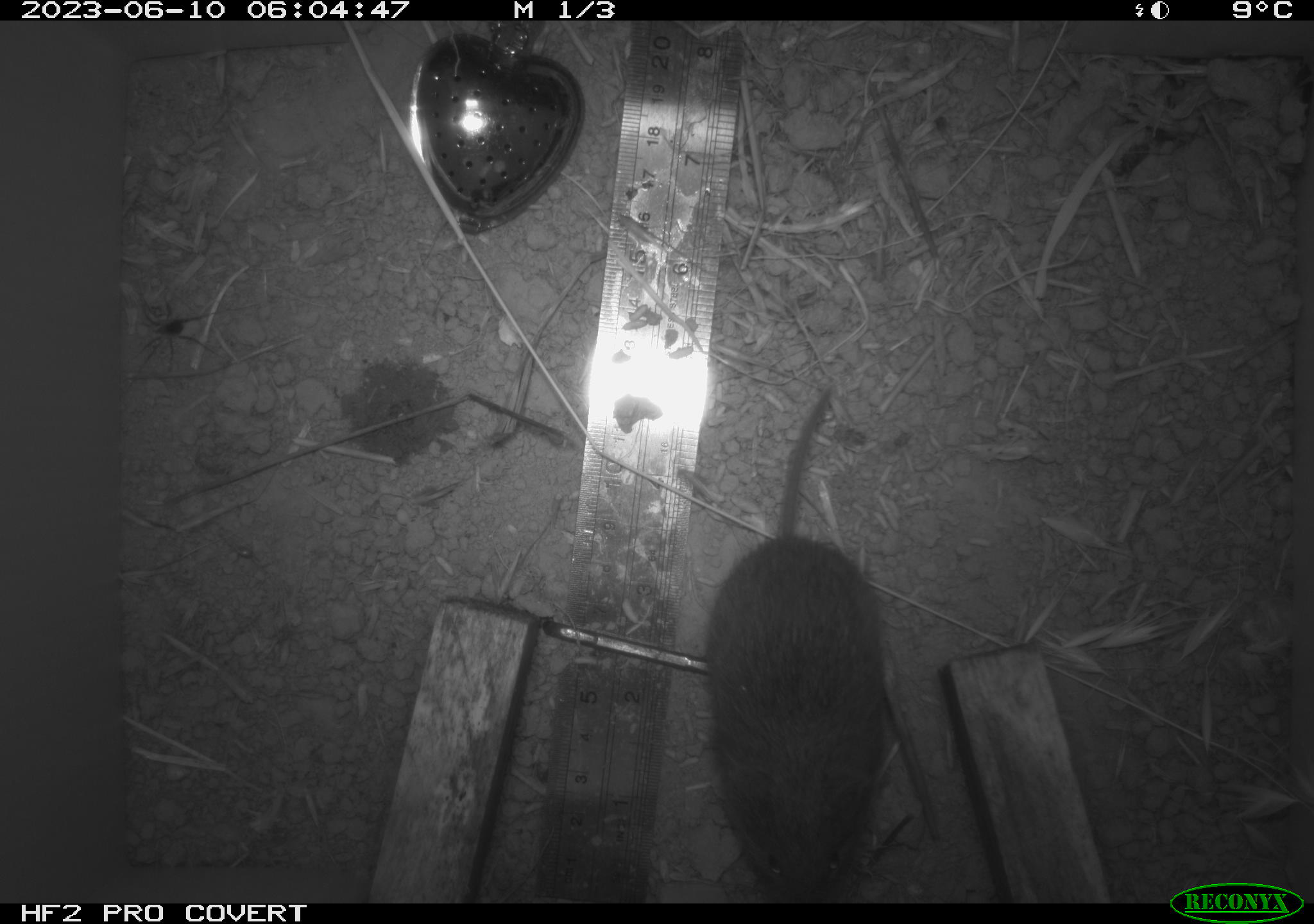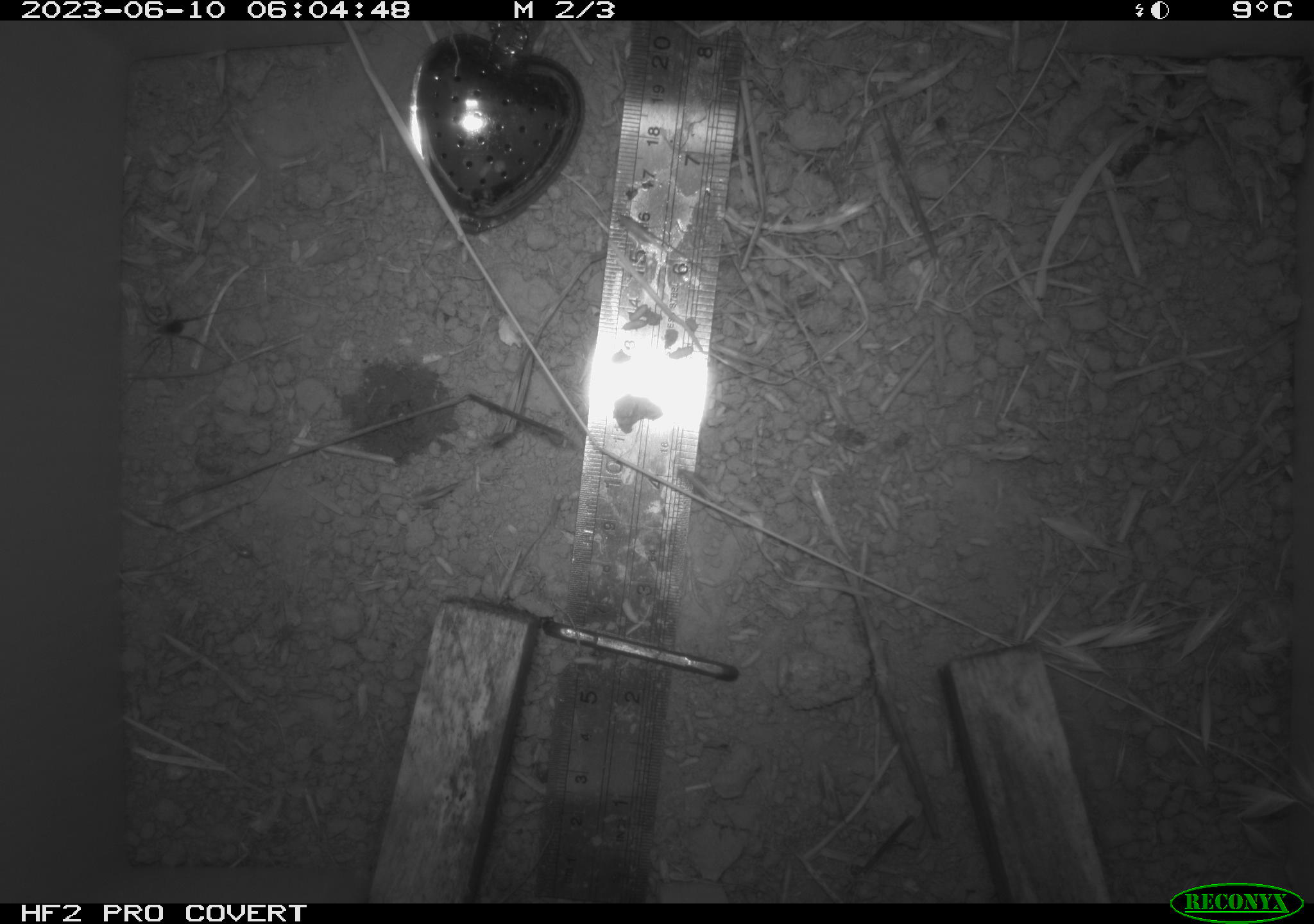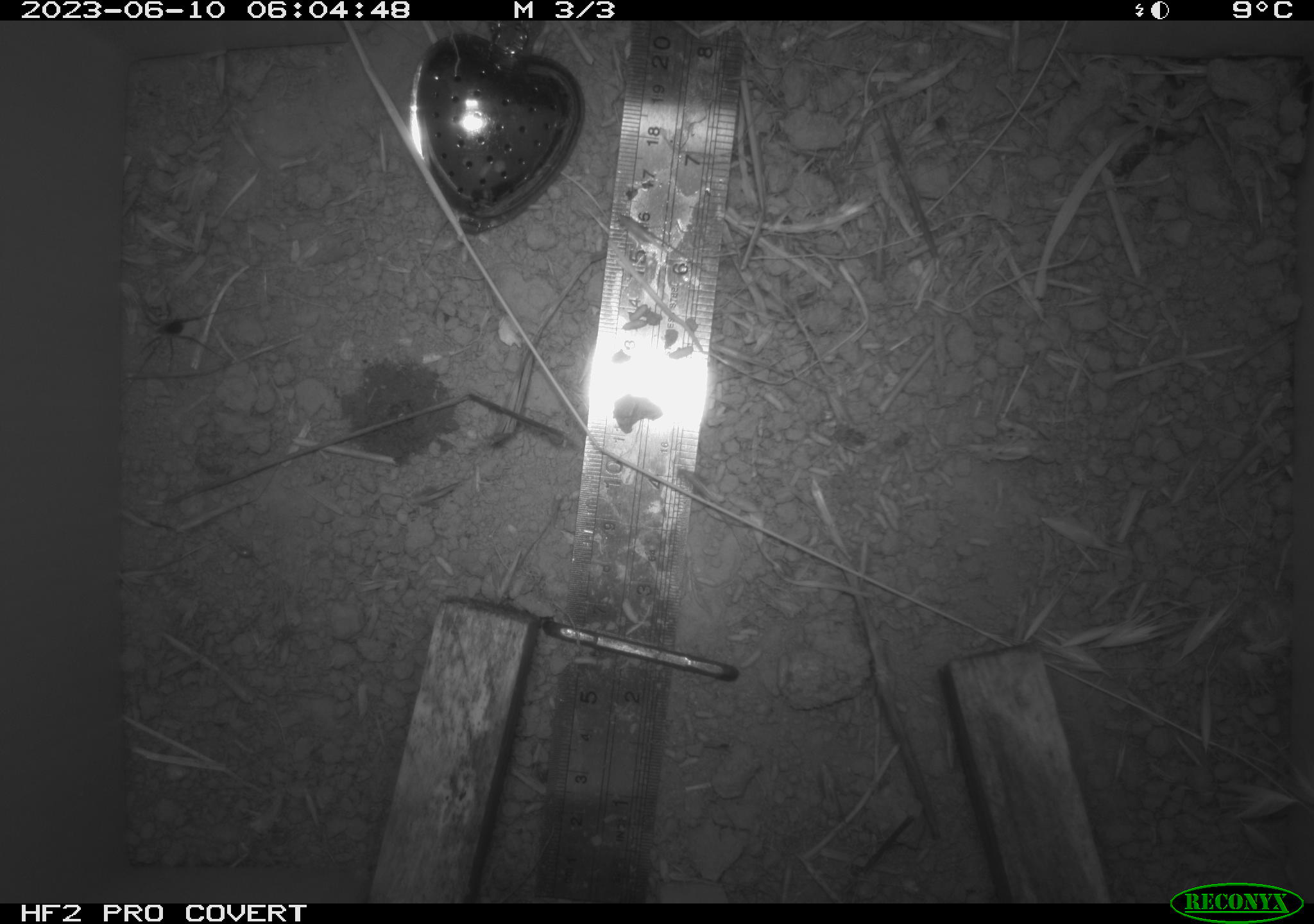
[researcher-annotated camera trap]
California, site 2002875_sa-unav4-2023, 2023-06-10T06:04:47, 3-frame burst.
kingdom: Animalia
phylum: Chordata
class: Mammalia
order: Rodentia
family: Cricetidae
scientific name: Arvicolinae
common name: voles, lemmings, and muskrats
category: arvicolinae subfamily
Arvicolinae subfamily (voles, lemmings, and muskrats) (Arvicolinae).